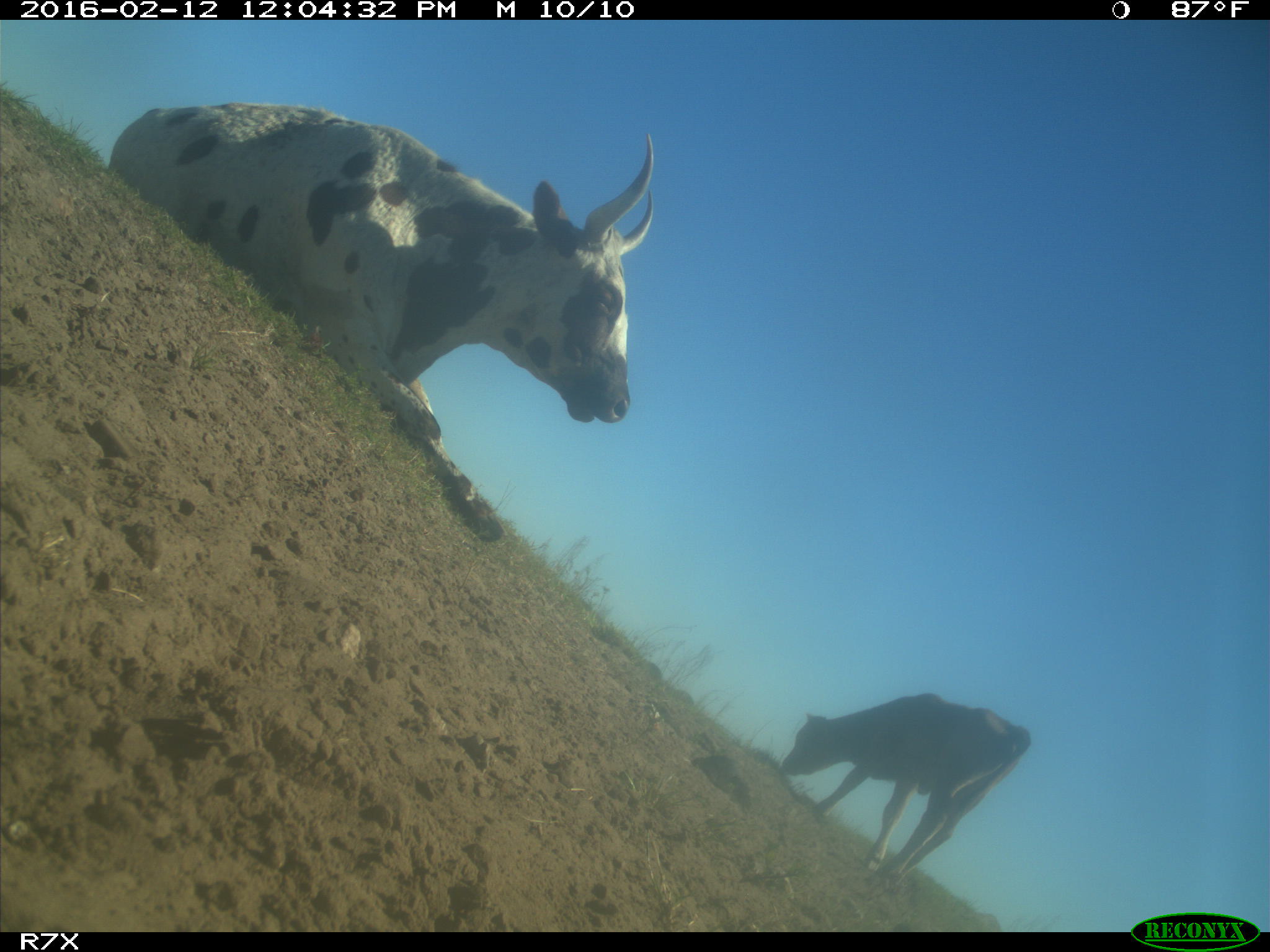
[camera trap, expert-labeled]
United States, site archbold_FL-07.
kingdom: Animalia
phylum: Chordata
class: Mammalia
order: Artiodactyla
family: Bovidae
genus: Bos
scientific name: Bos taurus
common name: domestic cow